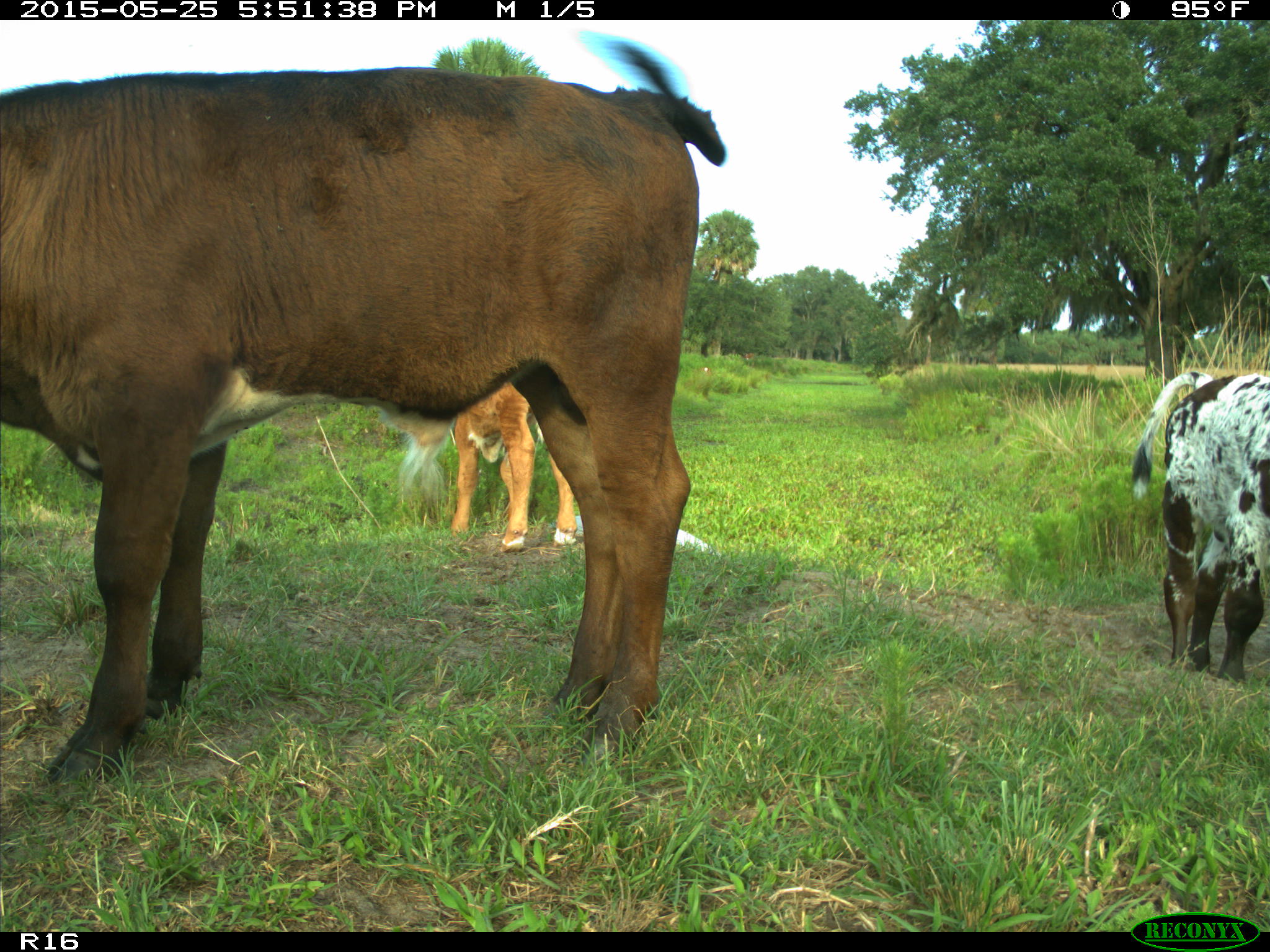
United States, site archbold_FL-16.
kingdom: Animalia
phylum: Chordata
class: Mammalia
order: Artiodactyla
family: Bovidae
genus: Bos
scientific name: Bos taurus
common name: domestic cow